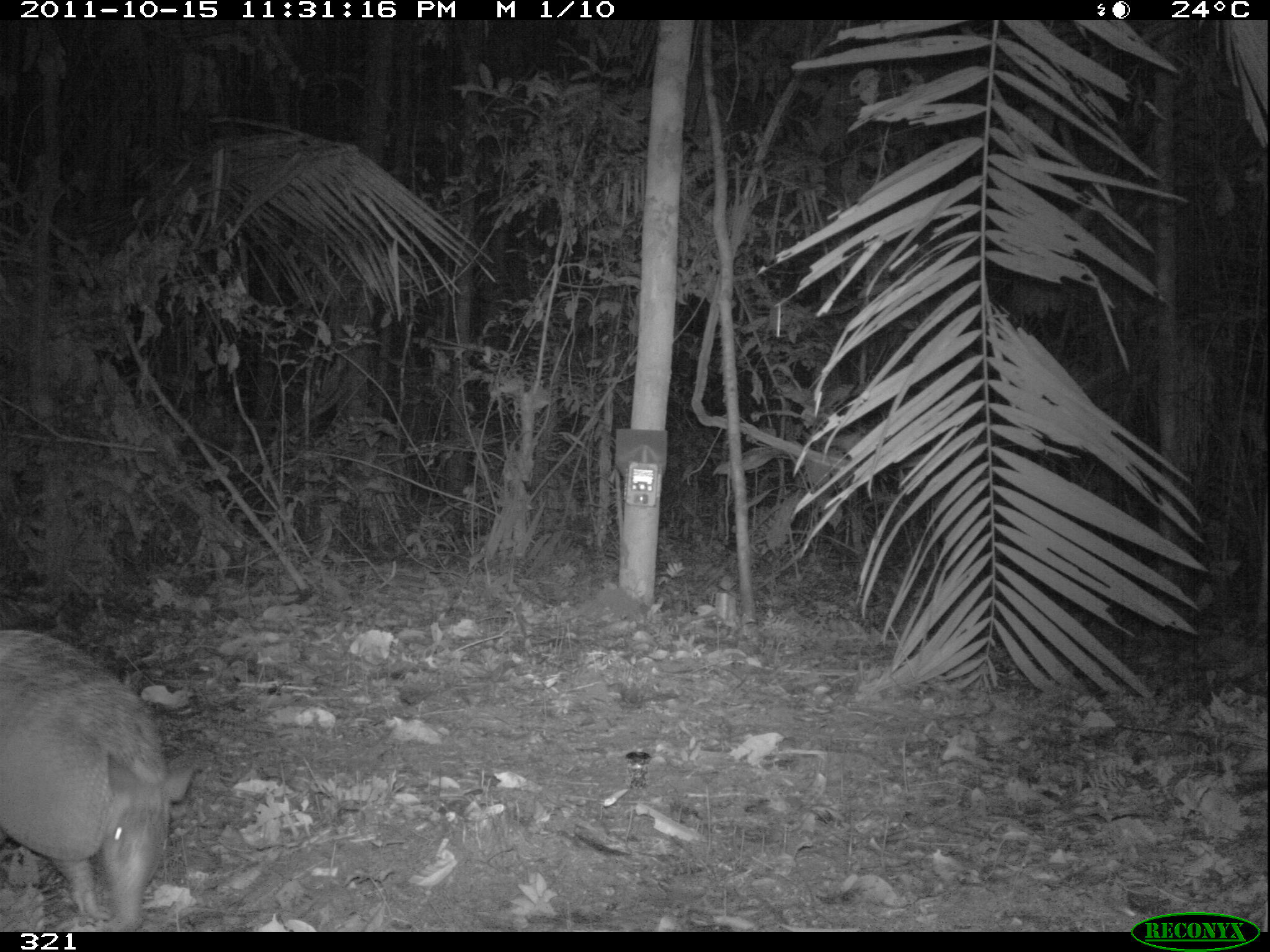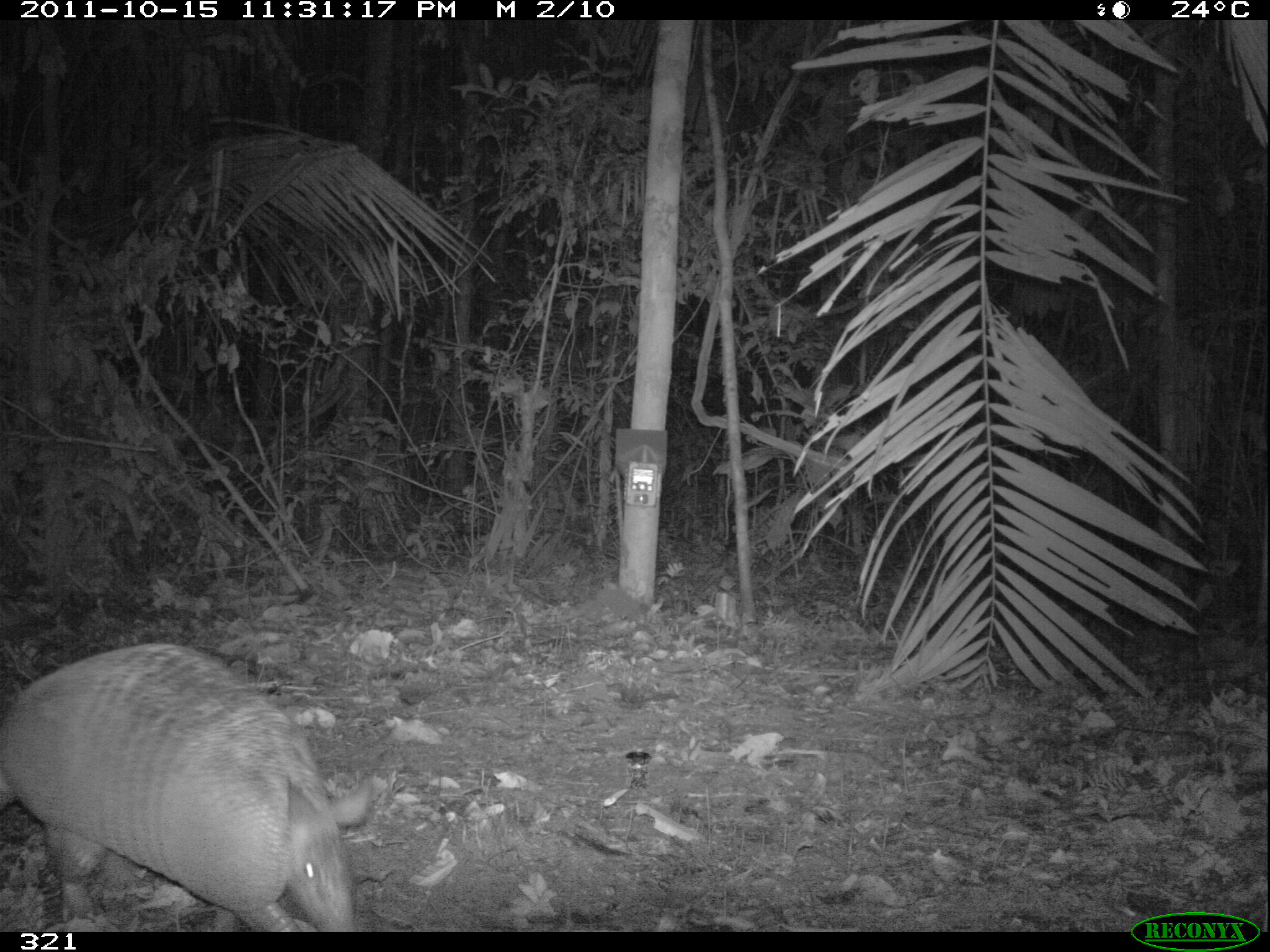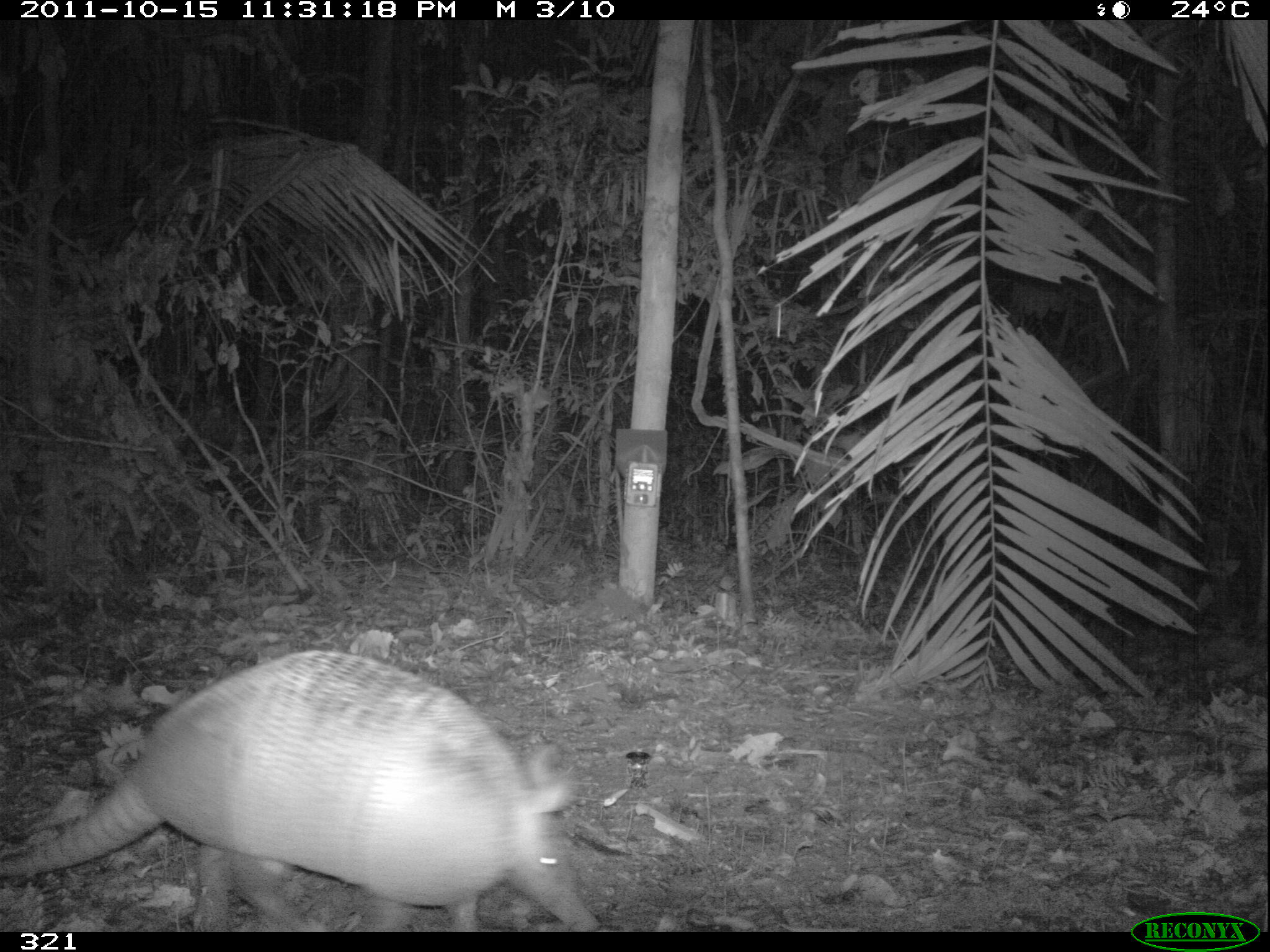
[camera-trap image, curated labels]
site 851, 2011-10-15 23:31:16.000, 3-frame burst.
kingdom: Animalia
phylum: Chordata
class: Mammalia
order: Cingulata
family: Dasypodidae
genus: Dasypus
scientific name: Dasypus kappleri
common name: greater long-nosed armadillo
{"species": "Dasypus kappleri (greater long-nosed armadillo)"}